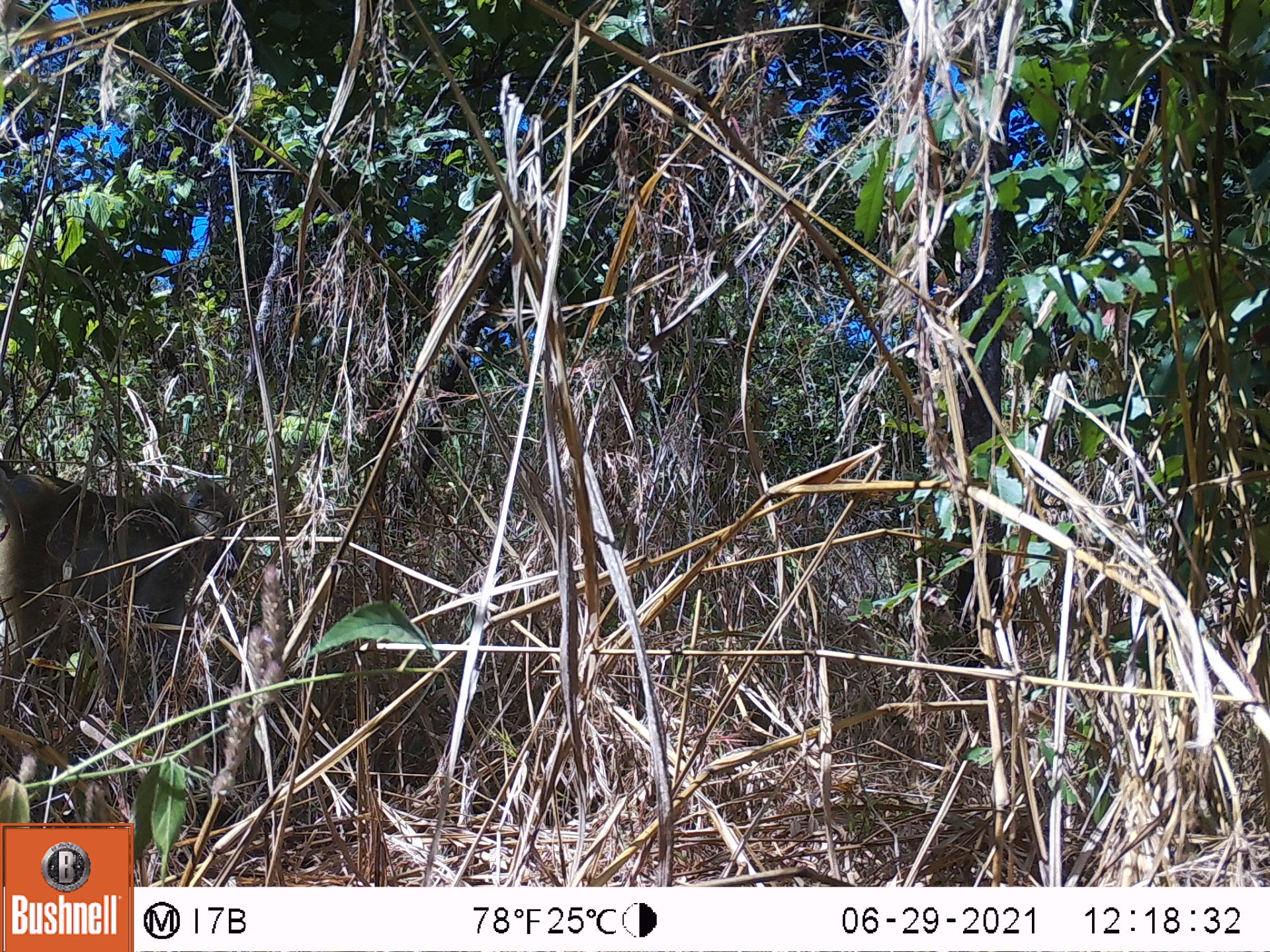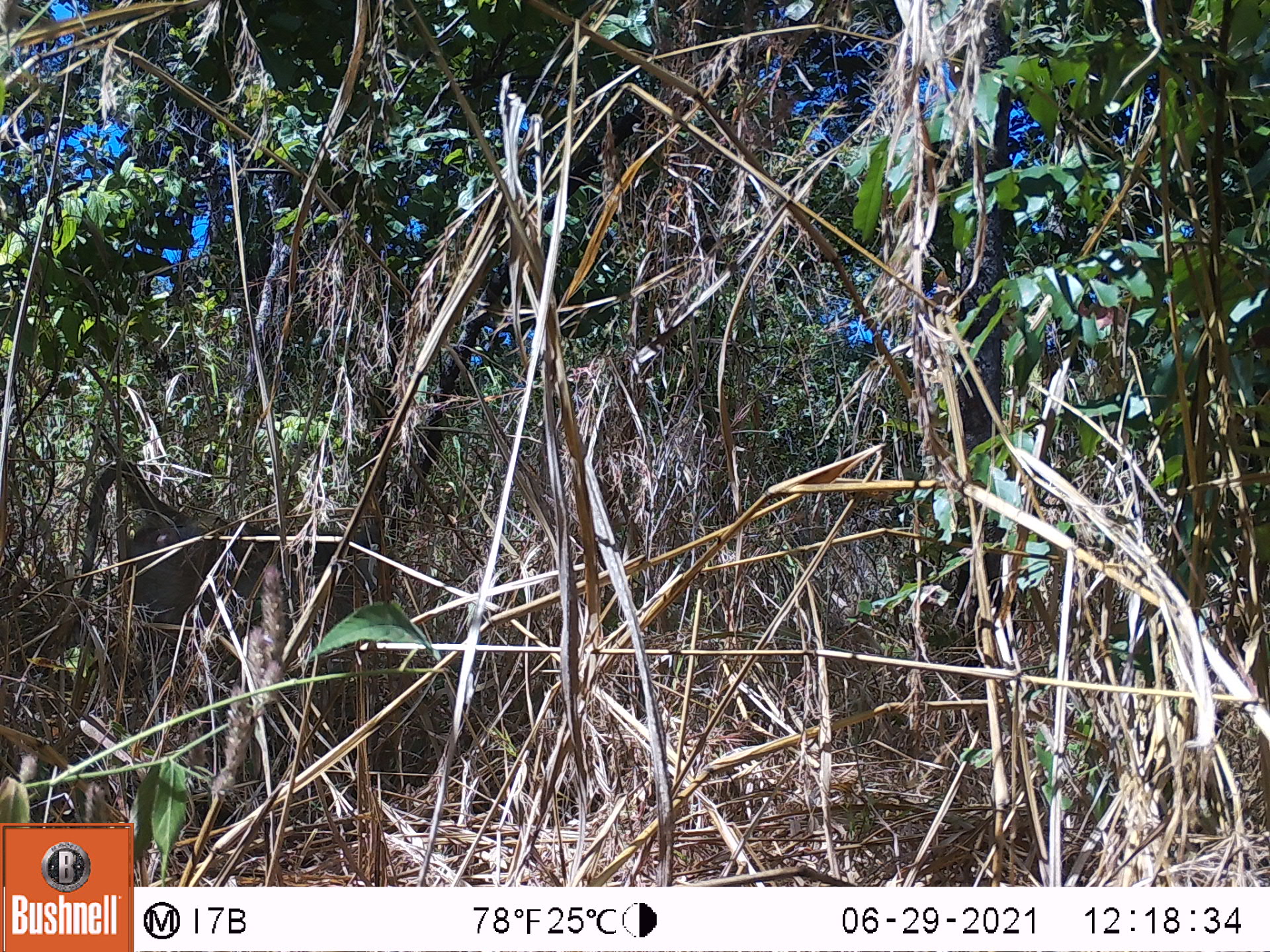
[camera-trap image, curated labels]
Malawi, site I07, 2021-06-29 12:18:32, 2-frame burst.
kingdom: Animalia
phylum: Chordata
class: Mammalia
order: Primates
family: Cercopithecidae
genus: Papio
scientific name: Papio cynocephalus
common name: yellow baboon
Yellow baboon (Papio cynocephalus), count 1.